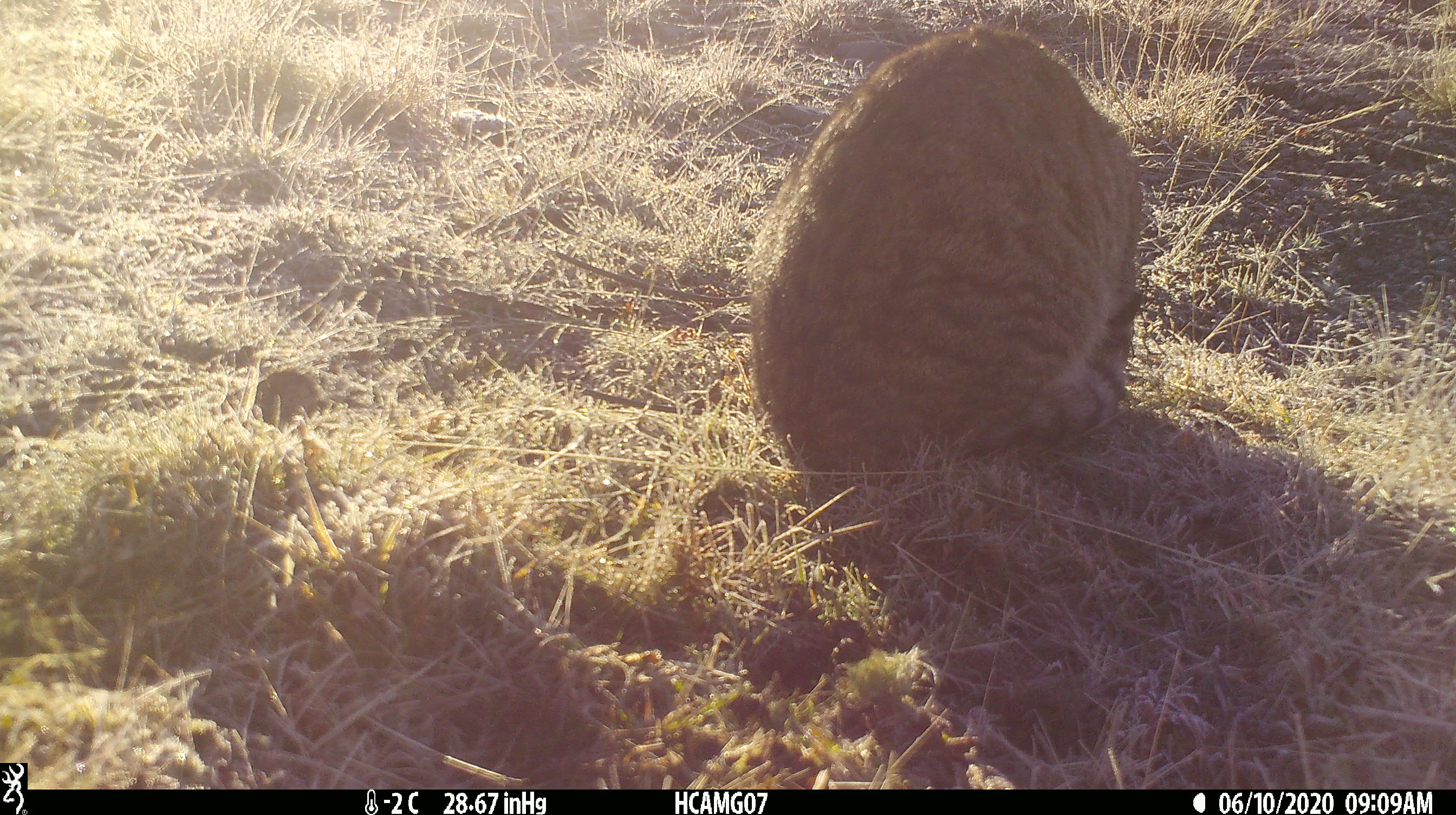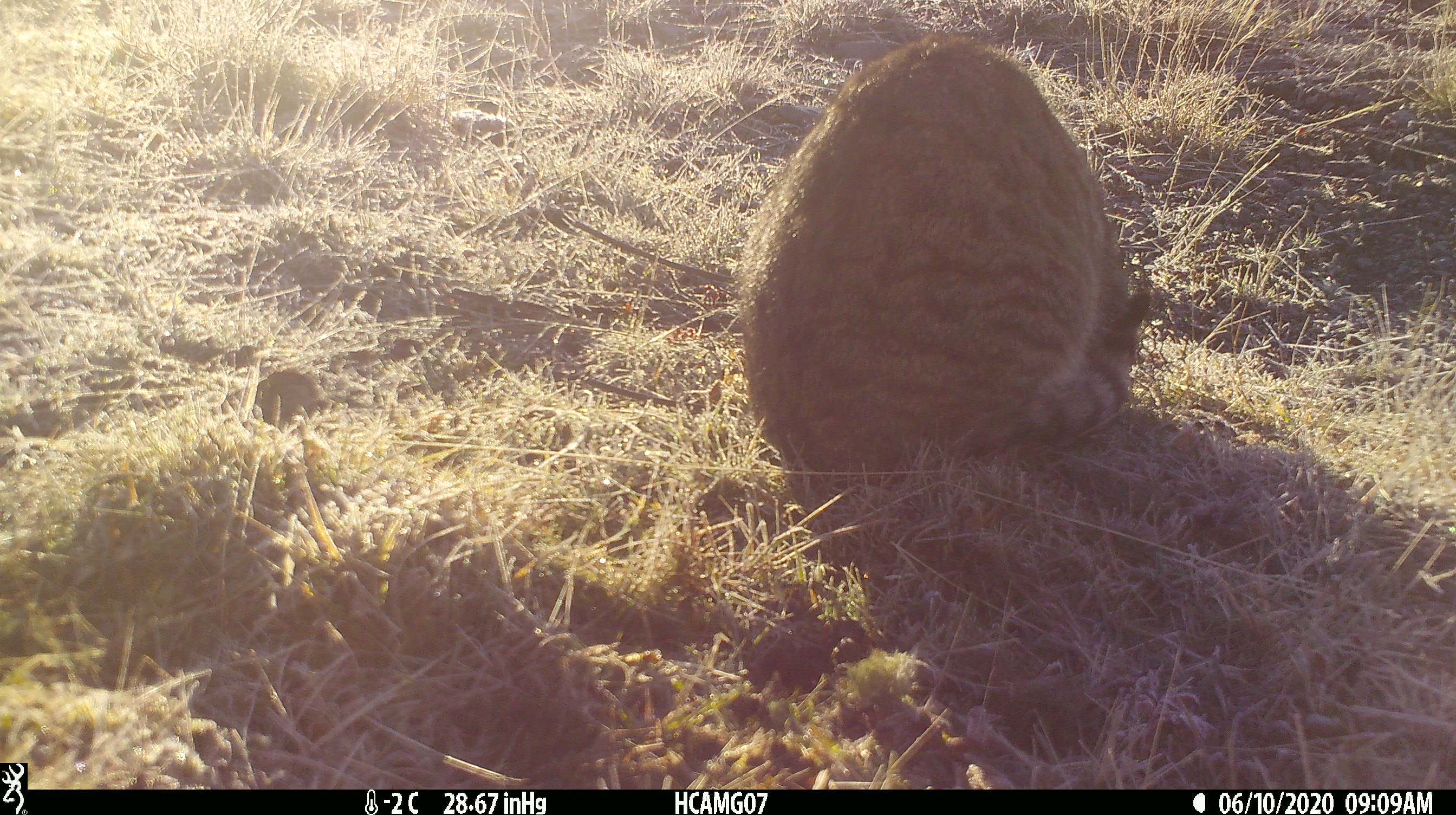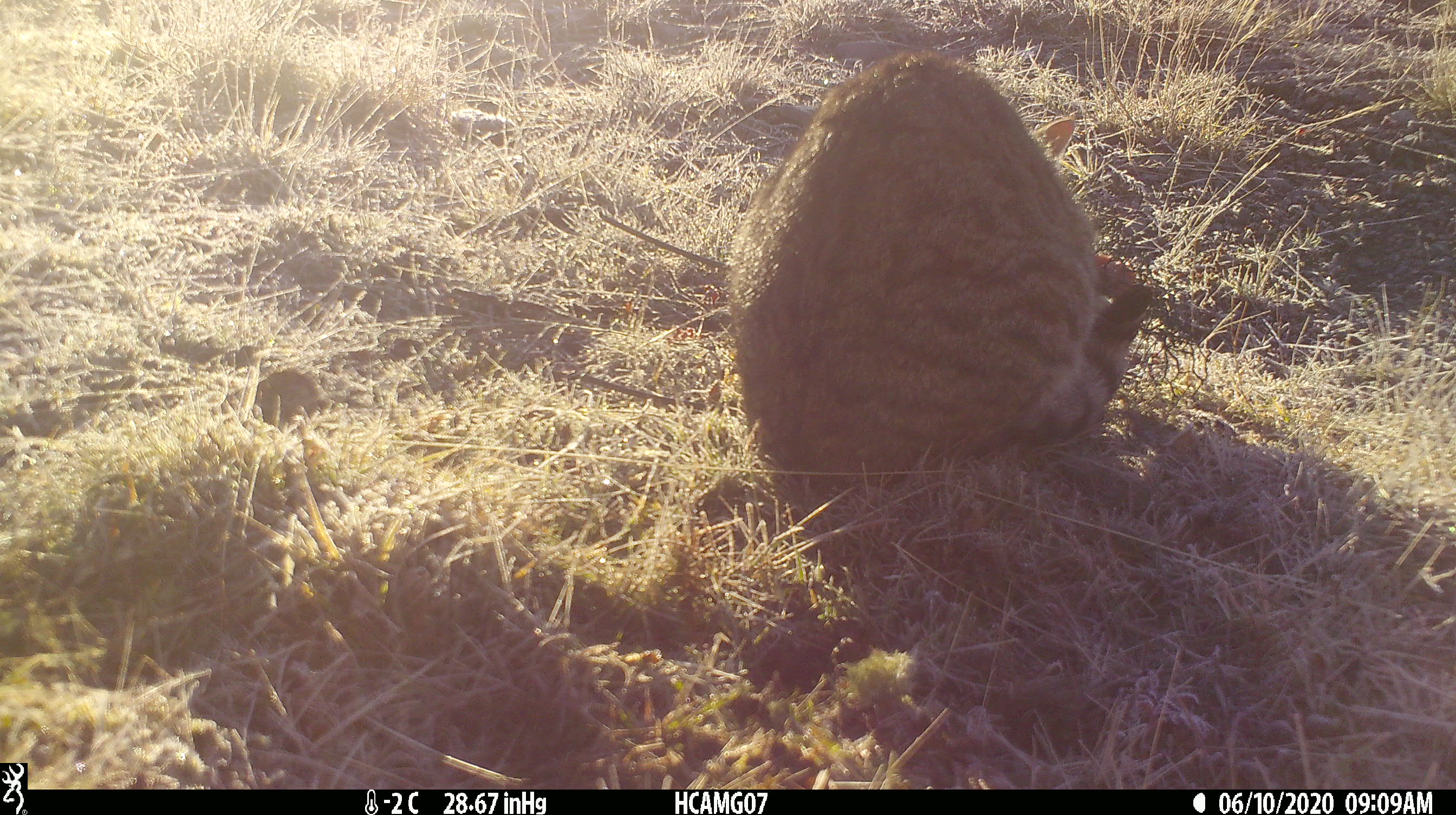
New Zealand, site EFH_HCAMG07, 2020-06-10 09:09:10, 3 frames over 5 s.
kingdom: Animalia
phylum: Chordata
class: Mammalia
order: Carnivora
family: Felidae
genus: Felis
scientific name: Felis catus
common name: domestic cat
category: cat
Cat (domestic cat) (Felis catus).